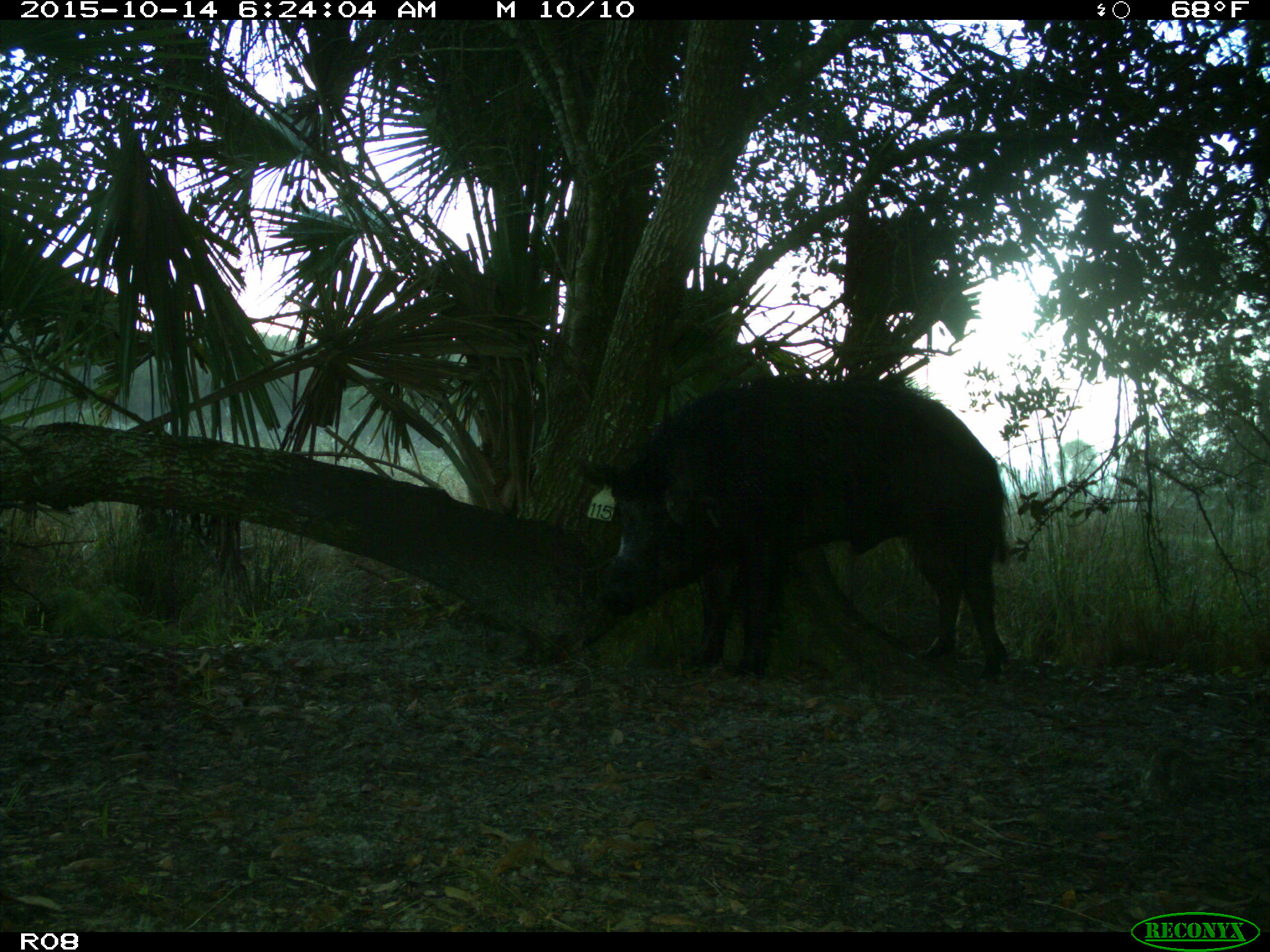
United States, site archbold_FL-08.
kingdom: Animalia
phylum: Chordata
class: Mammalia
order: Artiodactyla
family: Suidae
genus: Sus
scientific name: Sus scrofa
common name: wild boar